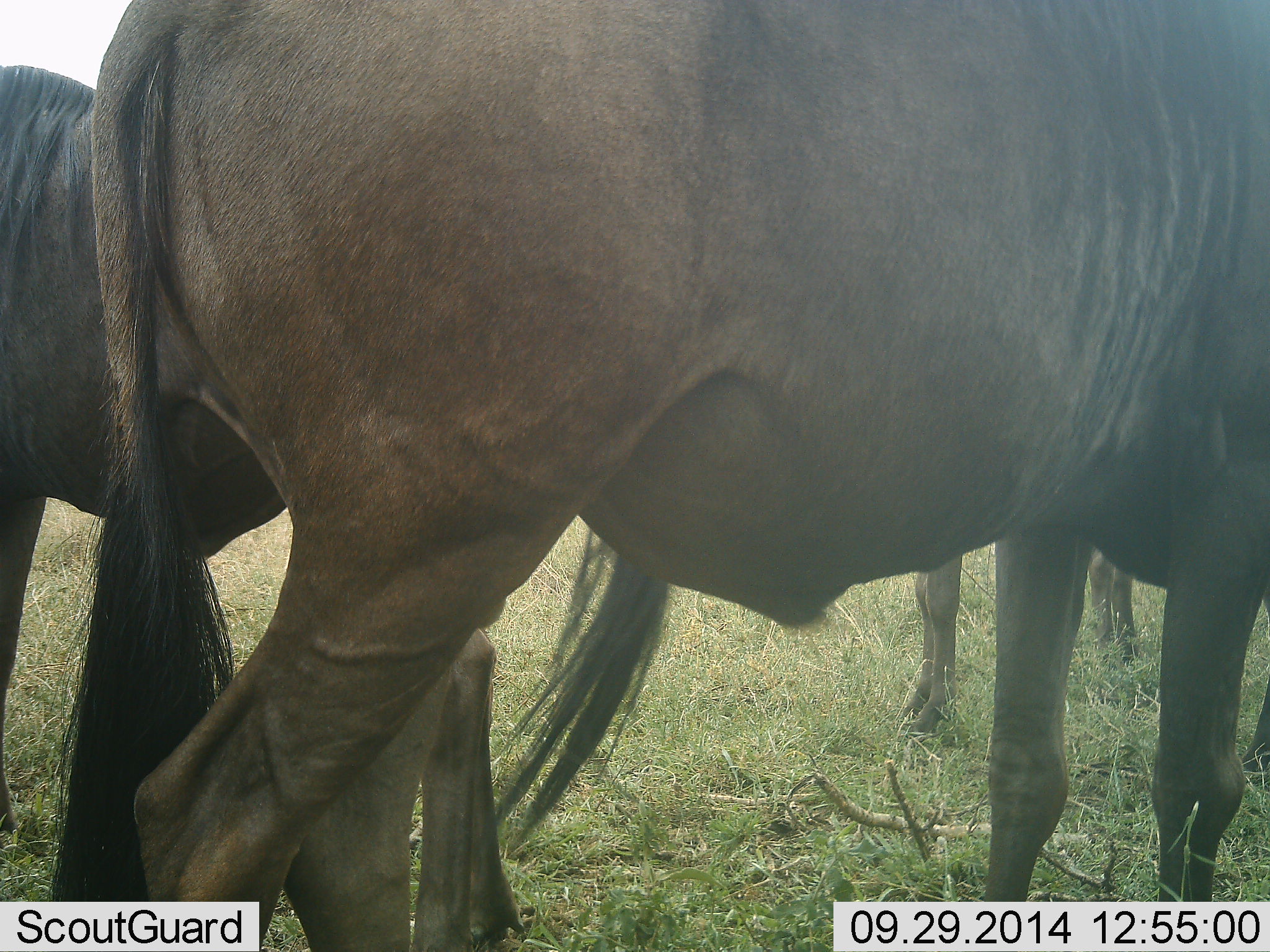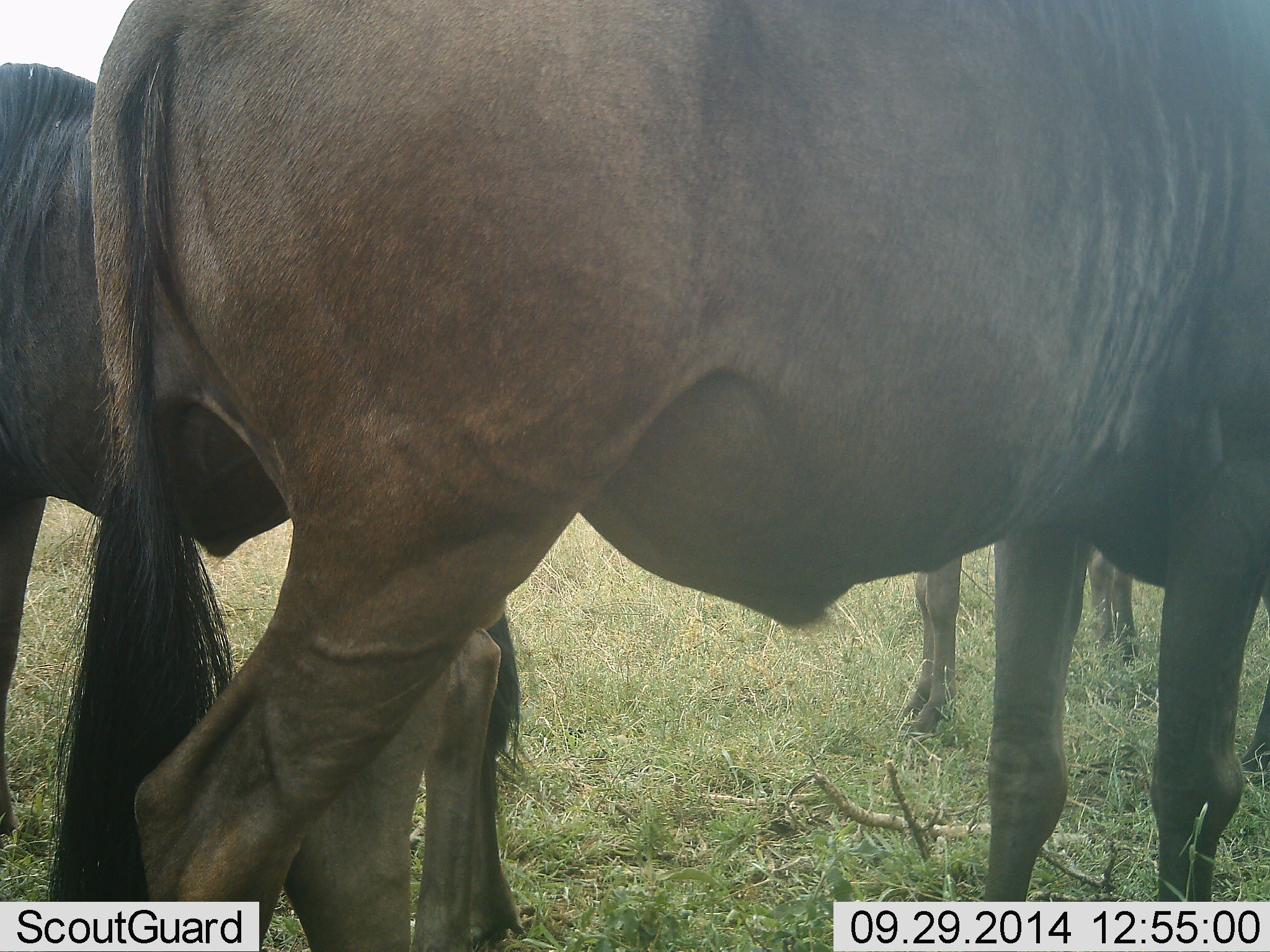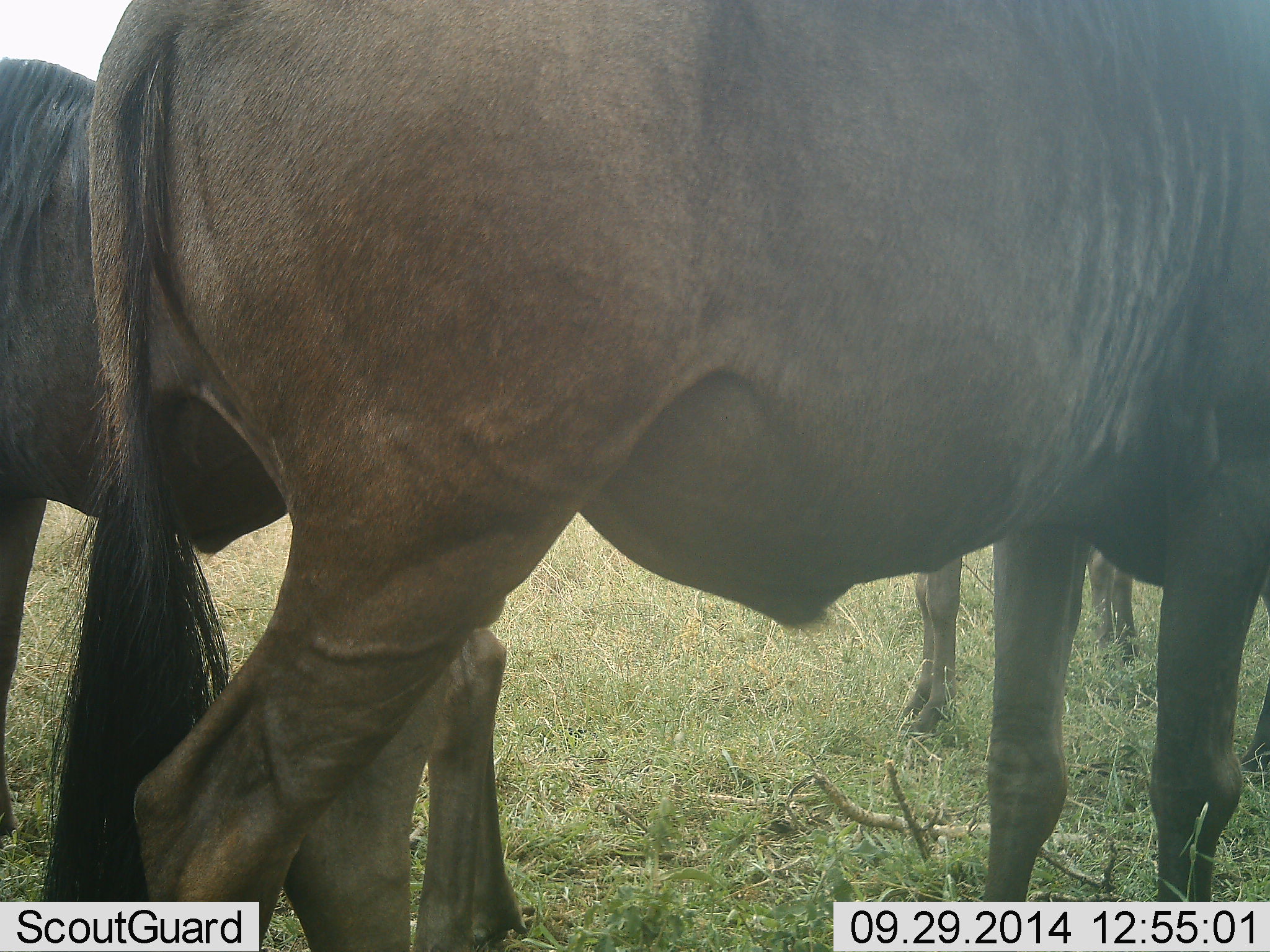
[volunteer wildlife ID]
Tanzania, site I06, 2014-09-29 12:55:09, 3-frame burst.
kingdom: Animalia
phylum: Chordata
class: Mammalia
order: Artiodactyla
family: Bovidae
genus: Connochaetes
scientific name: Connochaetes taurinus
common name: blue wildebeest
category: wildebeest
Wildebeest (blue wildebeest) (Connochaetes taurinus), count 3. Behavior (volunteer vote fractions): standing 100%, resting 0%, moving 0%, interacting 0%. Young present (vote fraction): 0%. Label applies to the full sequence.